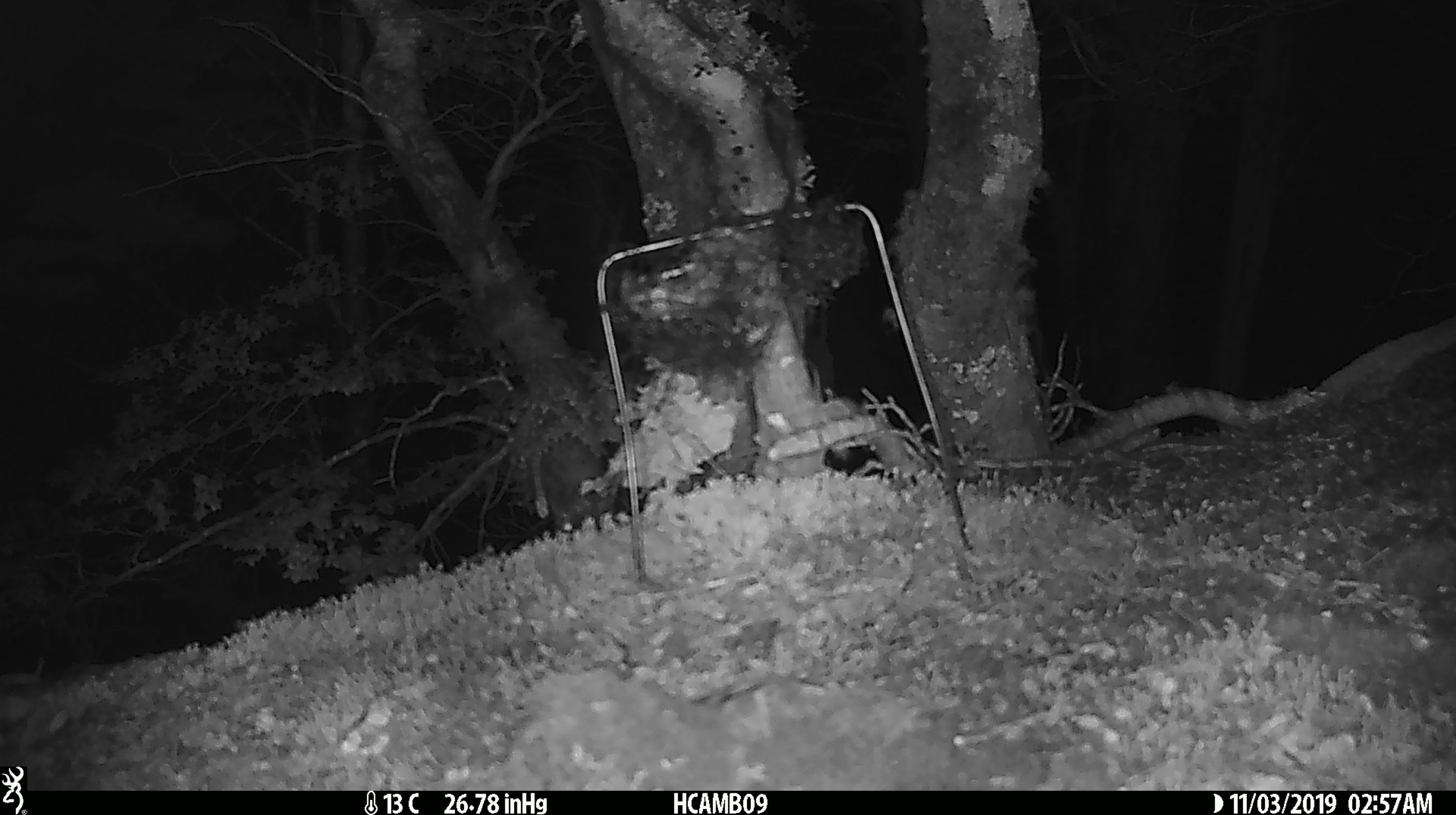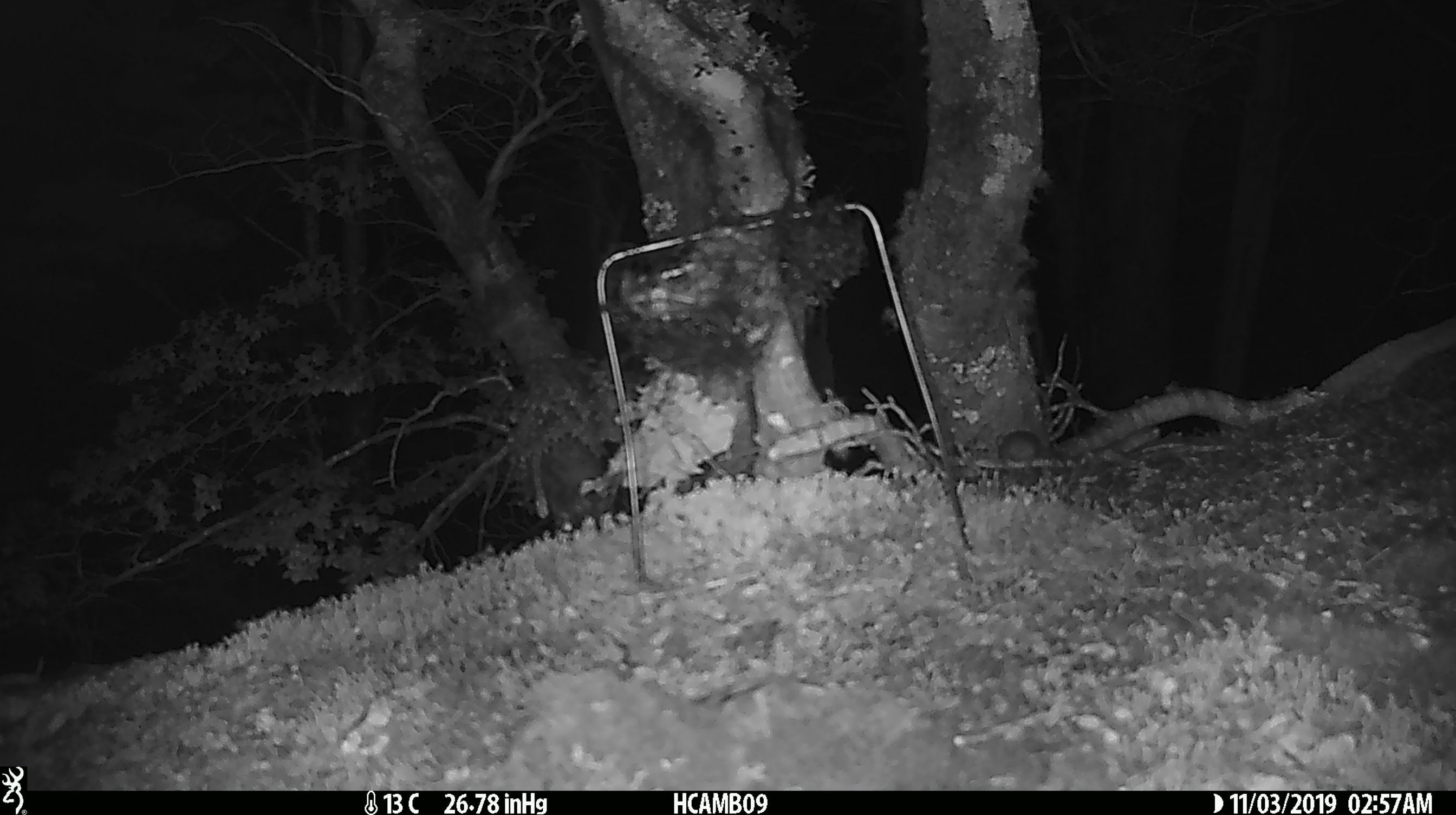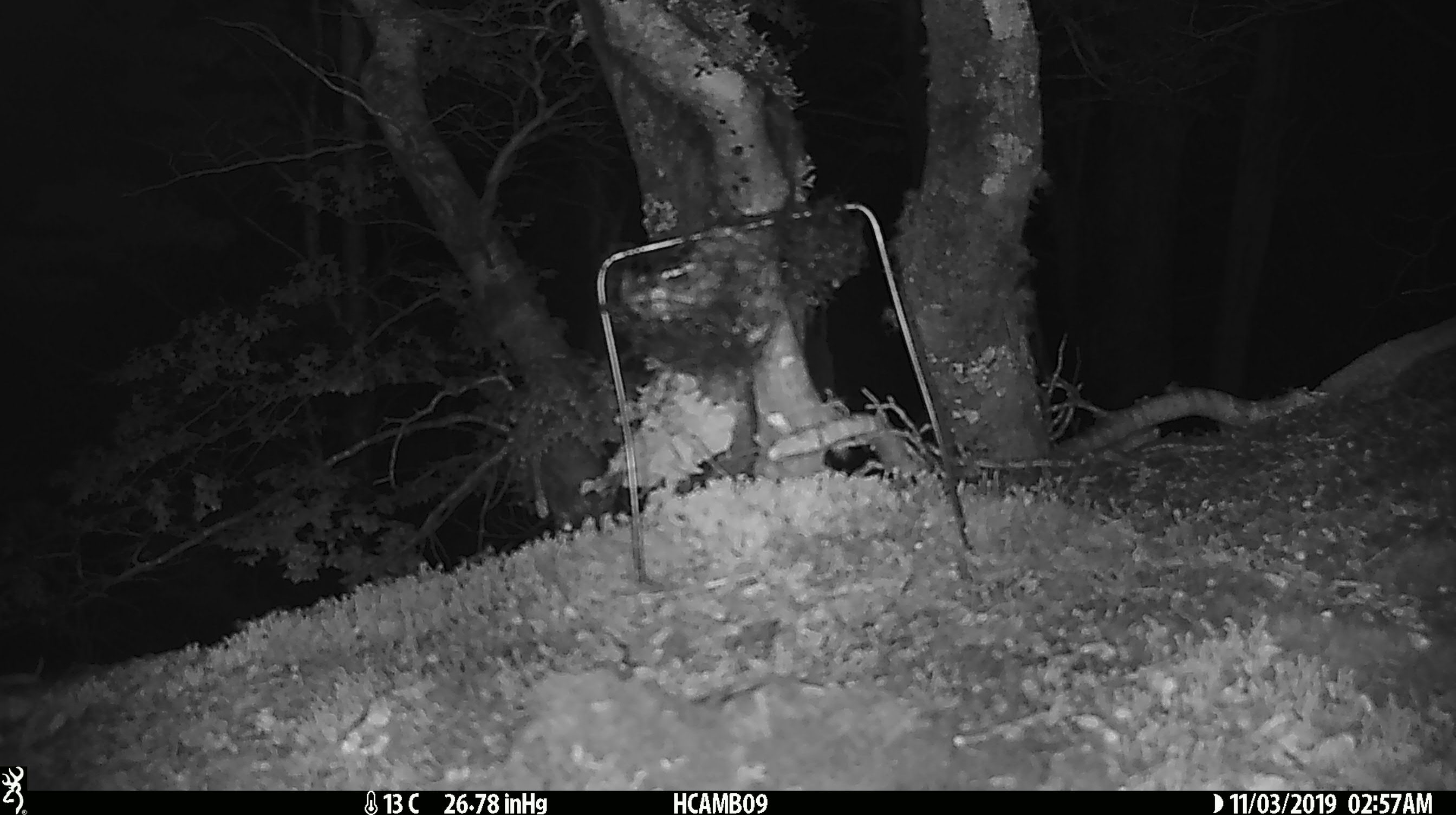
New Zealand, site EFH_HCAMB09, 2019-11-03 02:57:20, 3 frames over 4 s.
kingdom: Animalia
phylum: Chordata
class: Mammalia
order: Rodentia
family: Muridae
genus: Mus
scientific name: Mus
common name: mouse